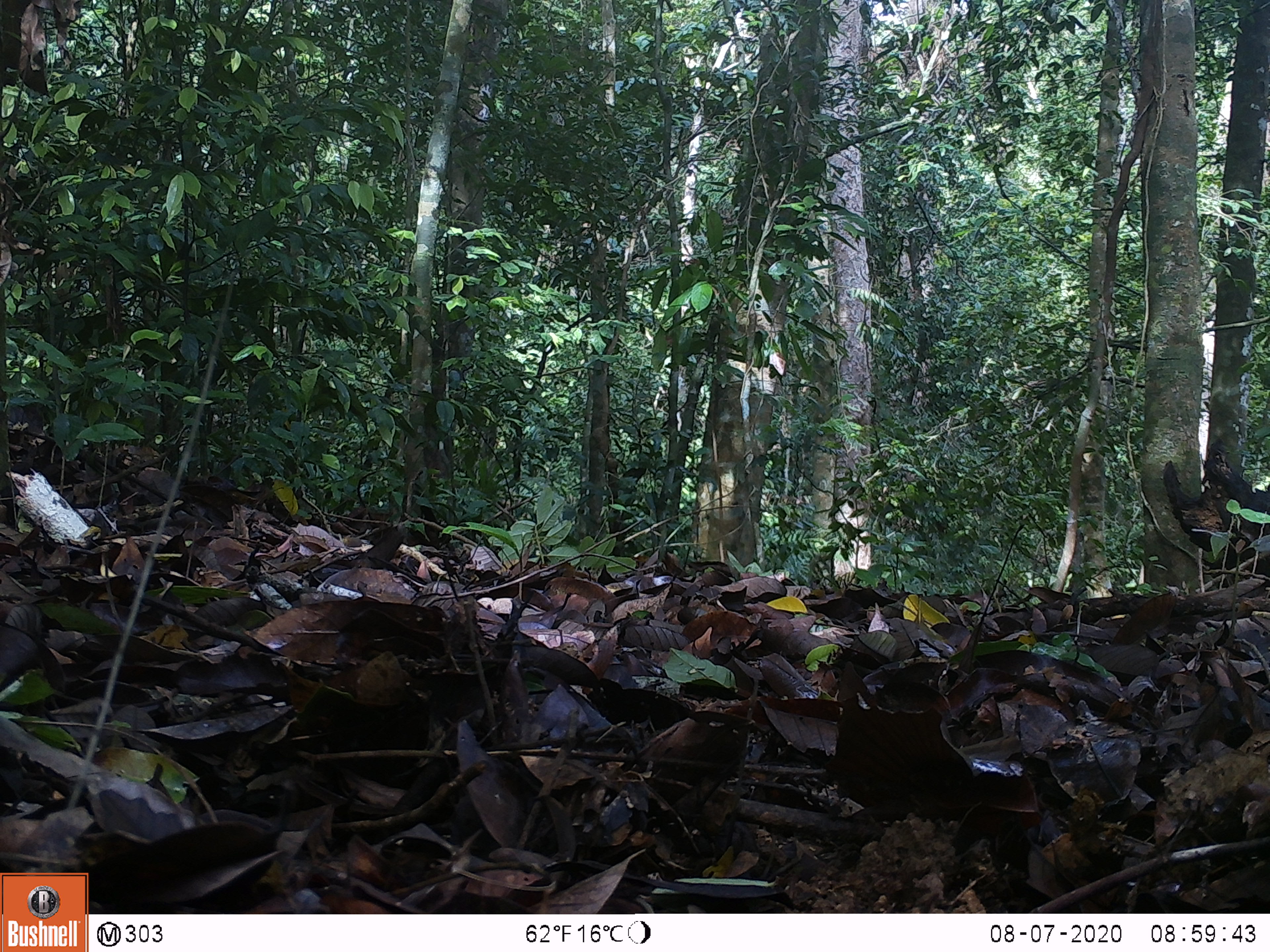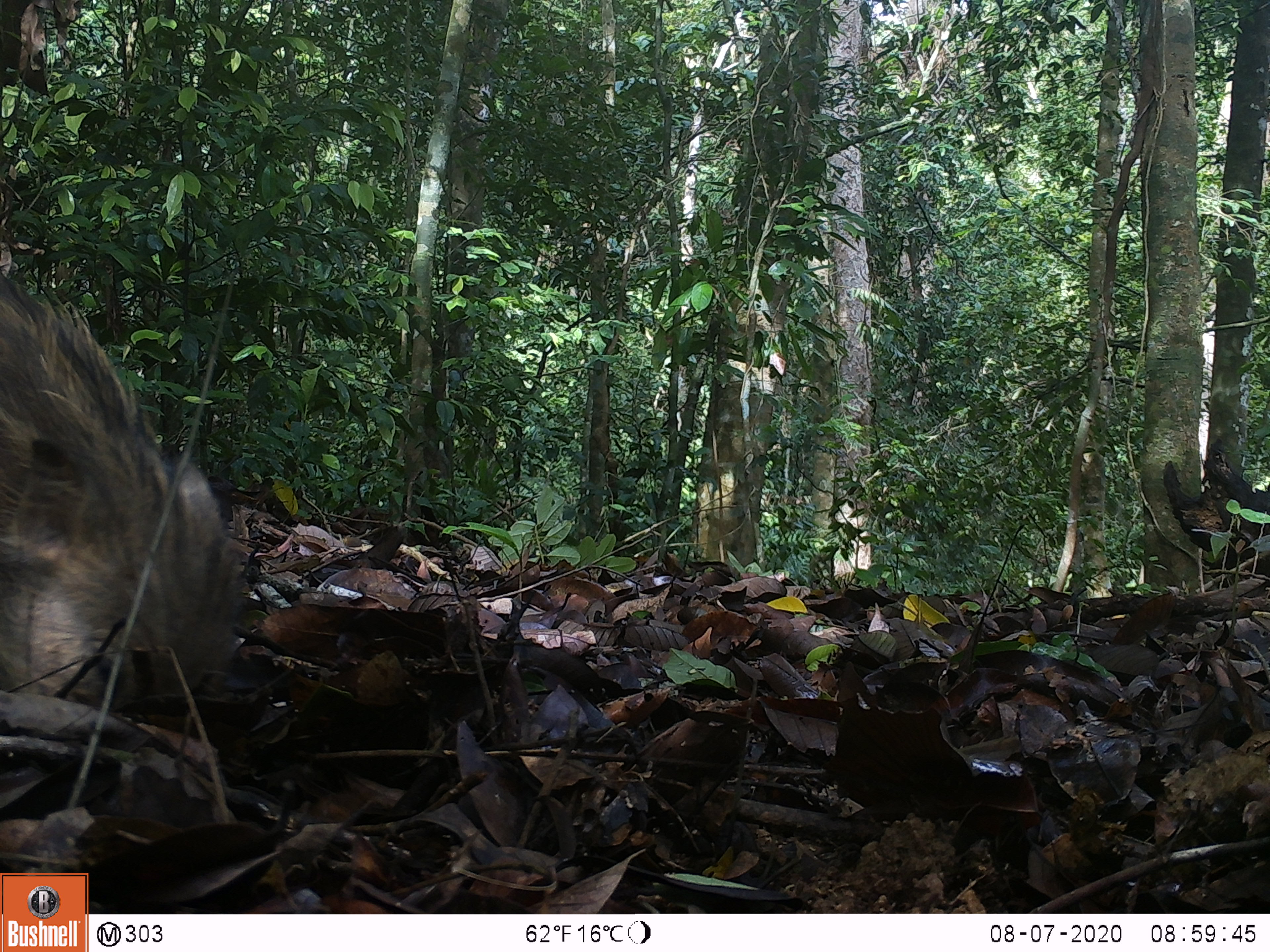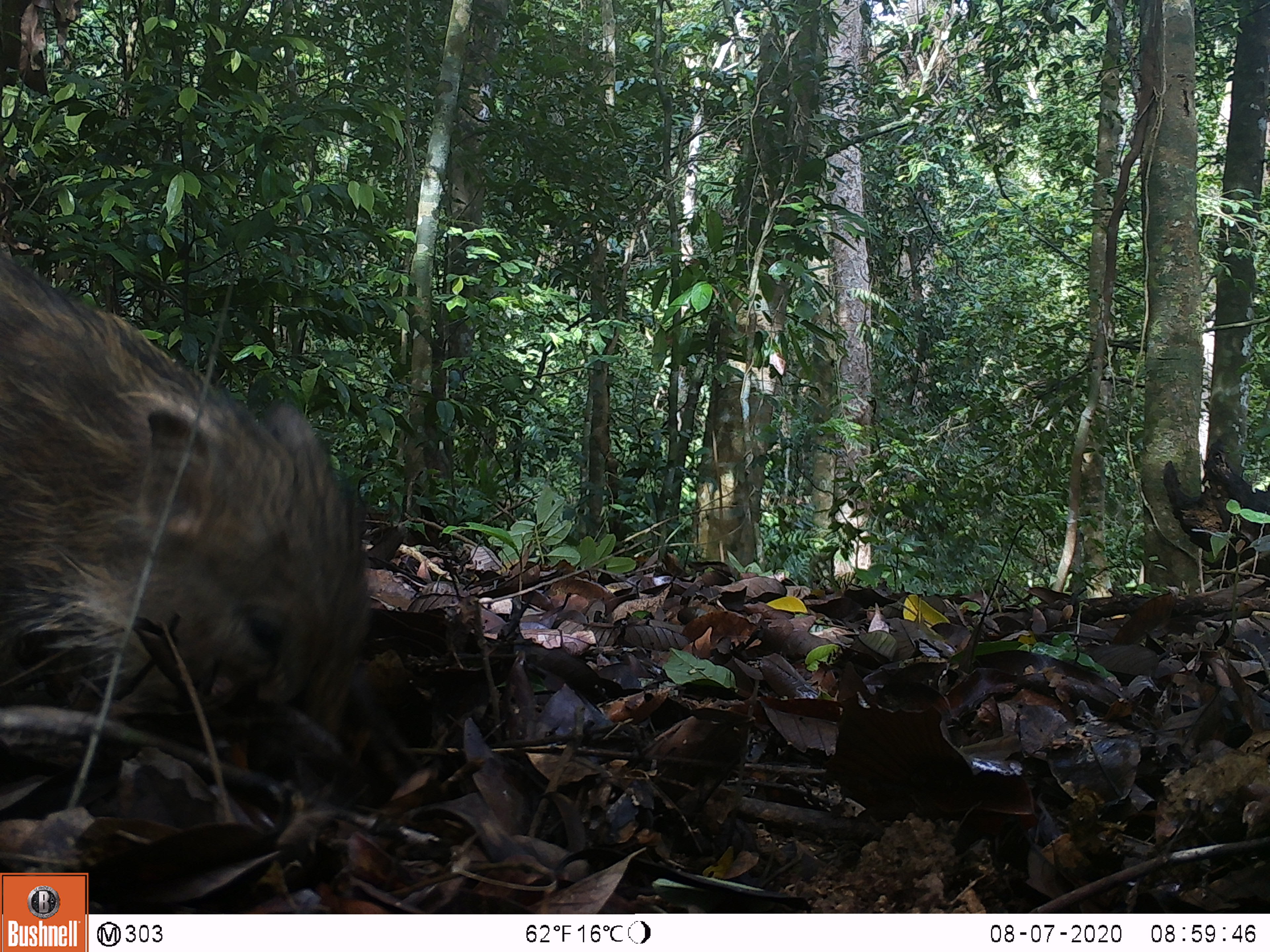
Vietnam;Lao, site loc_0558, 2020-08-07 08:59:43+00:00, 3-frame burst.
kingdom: Animalia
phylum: Chordata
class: Mammalia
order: Artiodactyla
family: Suidae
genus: Sus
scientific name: Sus scrofa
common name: eurasian wild pig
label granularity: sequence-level